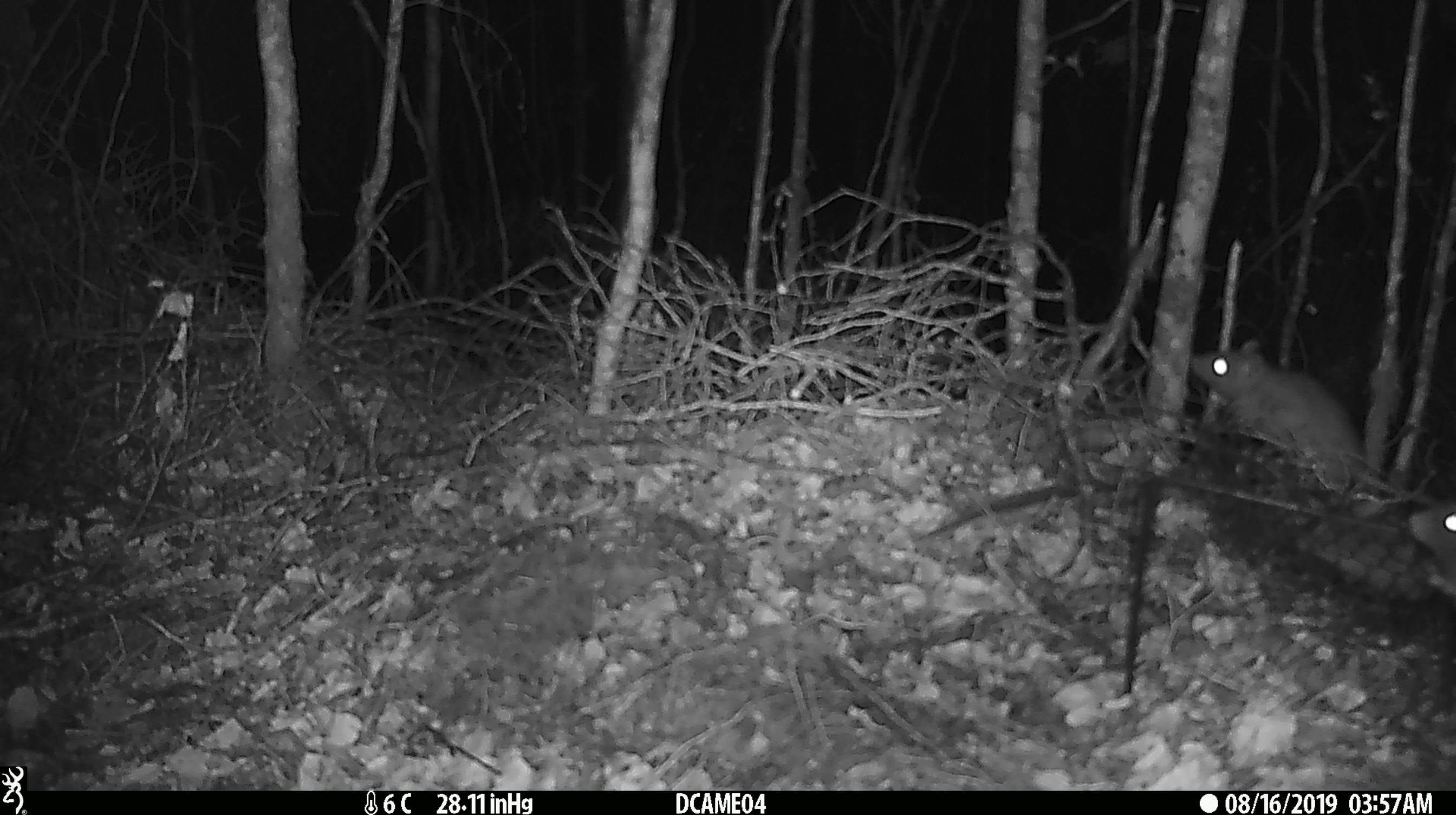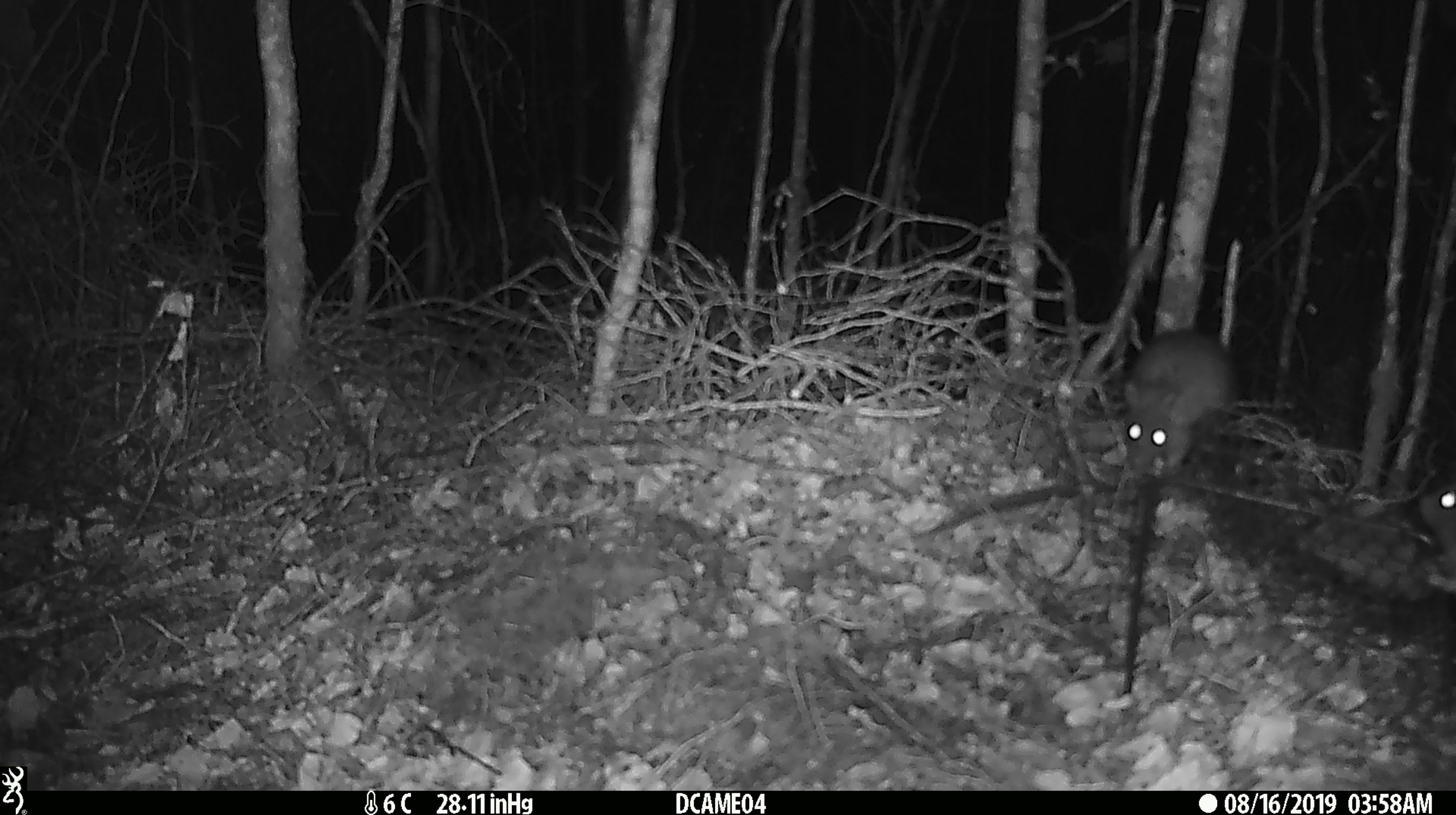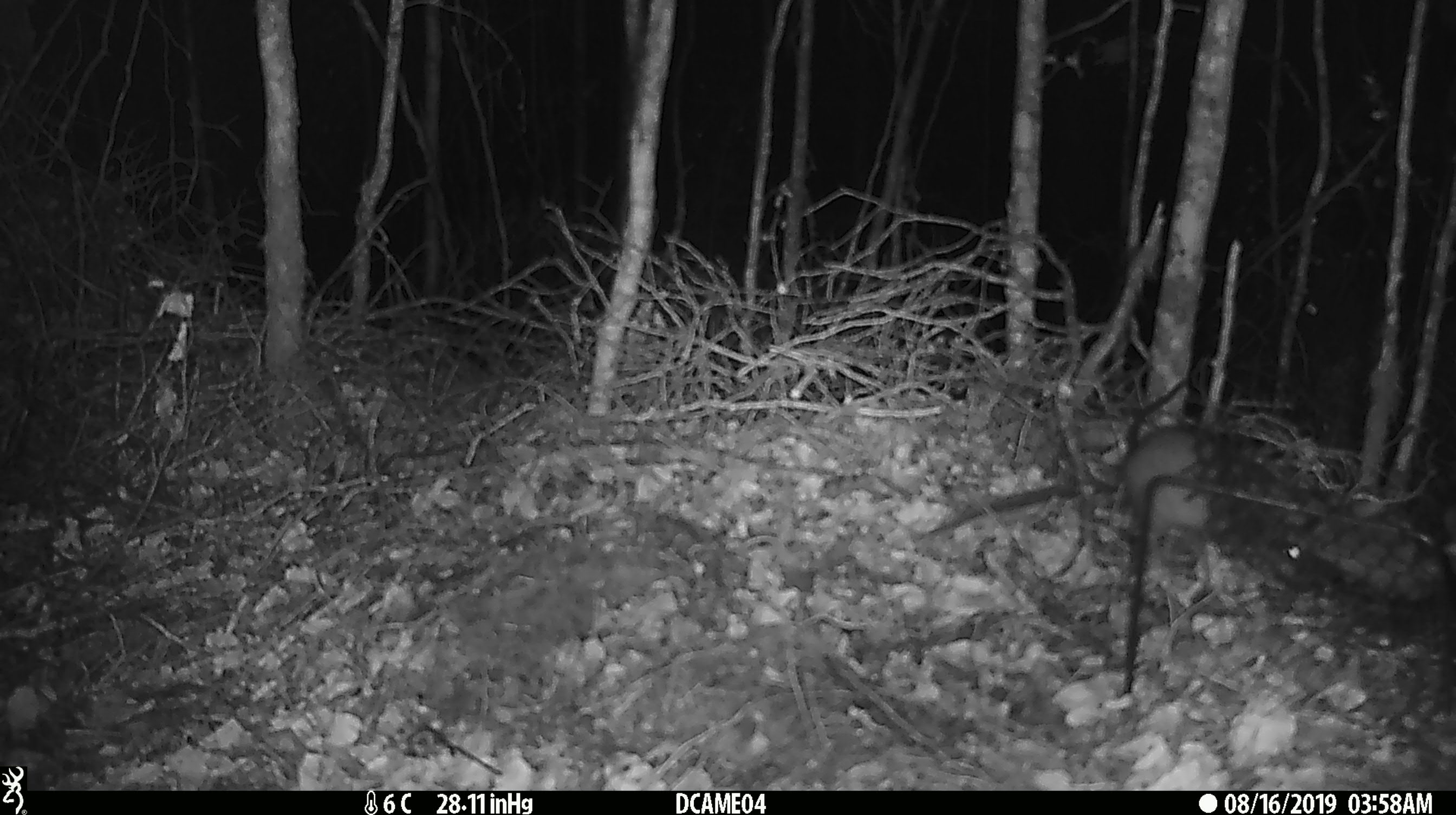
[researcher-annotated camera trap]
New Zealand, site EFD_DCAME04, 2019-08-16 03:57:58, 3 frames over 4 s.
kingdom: Animalia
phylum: Chordata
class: Mammalia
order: Rodentia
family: Muridae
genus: Rattus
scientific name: Rattus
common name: rat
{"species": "rat (Rattus)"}